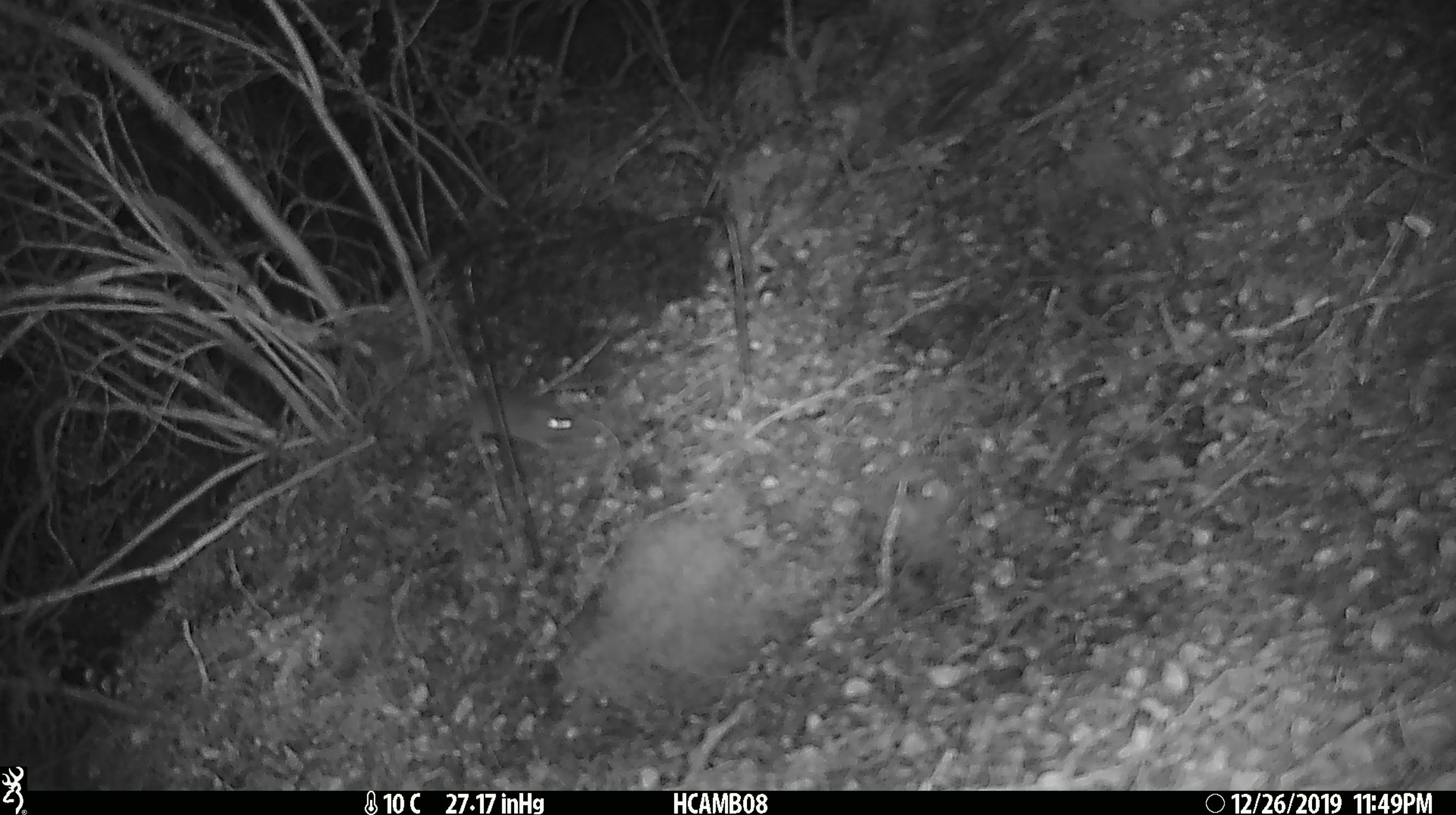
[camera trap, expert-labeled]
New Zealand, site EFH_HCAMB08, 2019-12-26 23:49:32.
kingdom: Animalia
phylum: Chordata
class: Mammalia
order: Rodentia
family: Muridae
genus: Mus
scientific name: Mus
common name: mouse